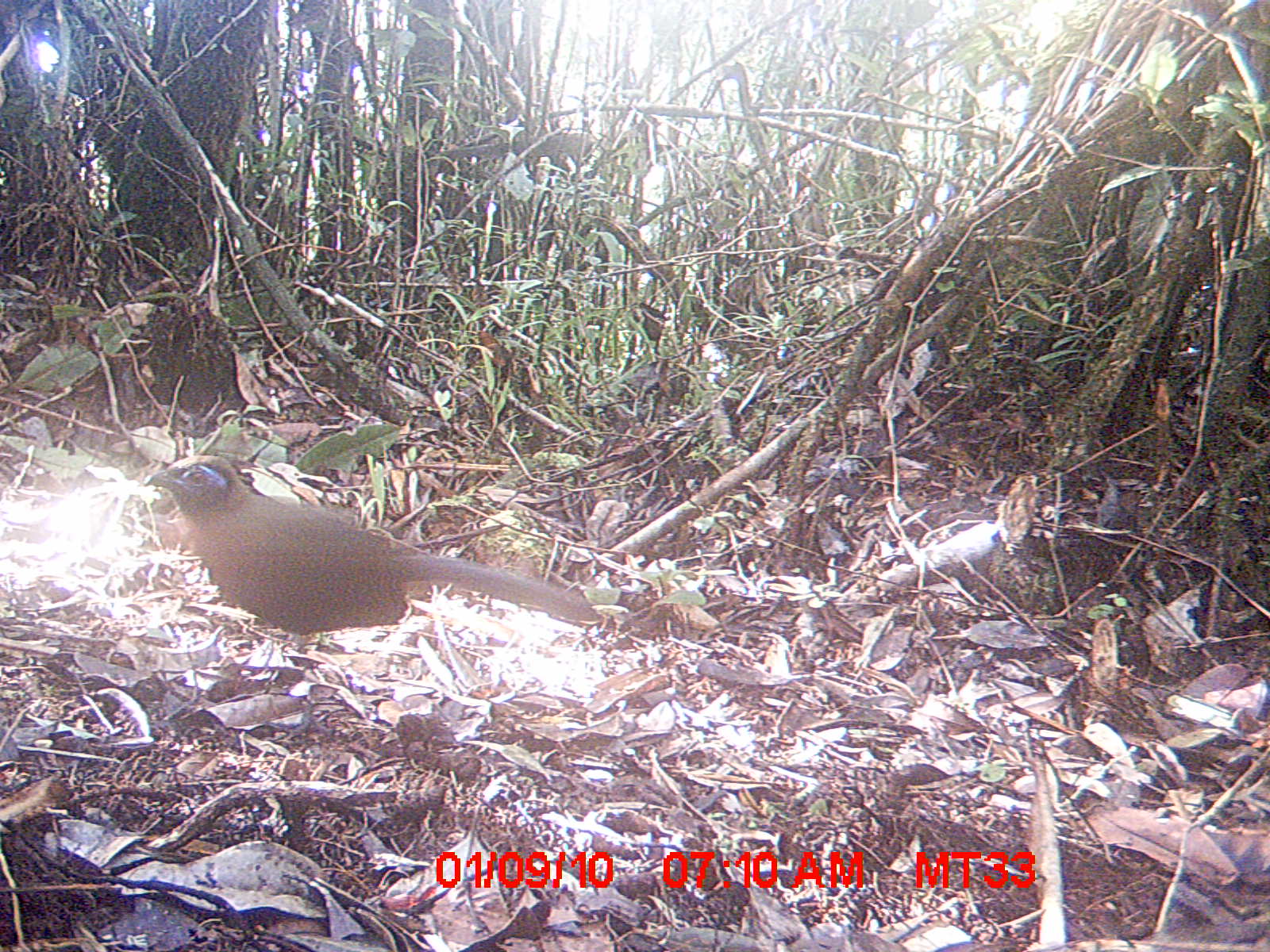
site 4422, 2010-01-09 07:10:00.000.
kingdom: Animalia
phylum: Chordata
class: Aves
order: Cuculiformes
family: Cuculidae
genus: Coua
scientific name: Coua serriana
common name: red-breasted coua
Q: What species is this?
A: Coua serriana (red-breasted coua).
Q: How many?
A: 1.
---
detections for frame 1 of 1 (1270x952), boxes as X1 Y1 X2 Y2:
coua serriana: 144 452 600 694